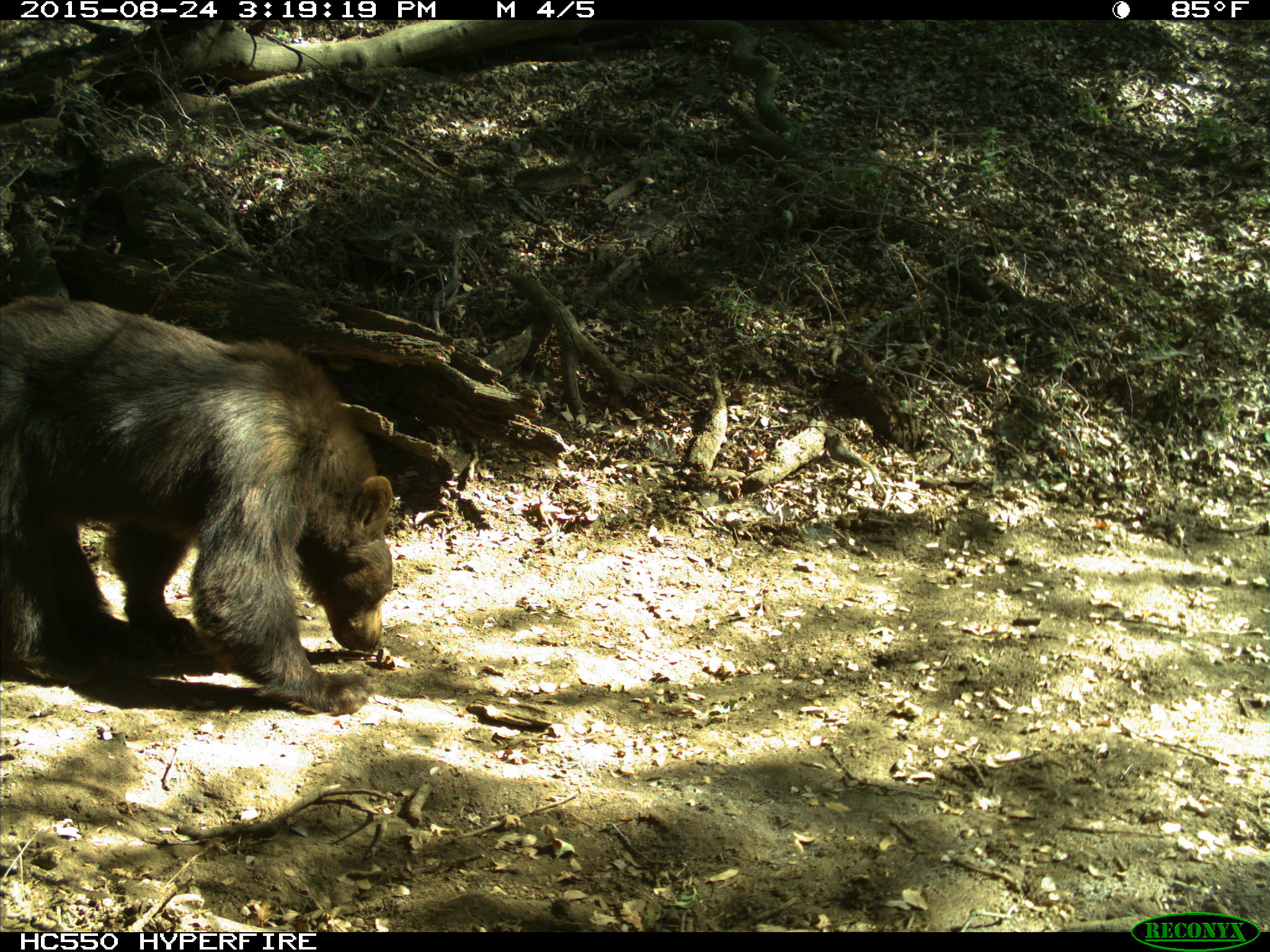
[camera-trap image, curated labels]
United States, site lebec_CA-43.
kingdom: Animalia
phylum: Chordata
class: Mammalia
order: Carnivora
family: Ursidae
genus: Ursus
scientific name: Ursus americanus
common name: american black bear